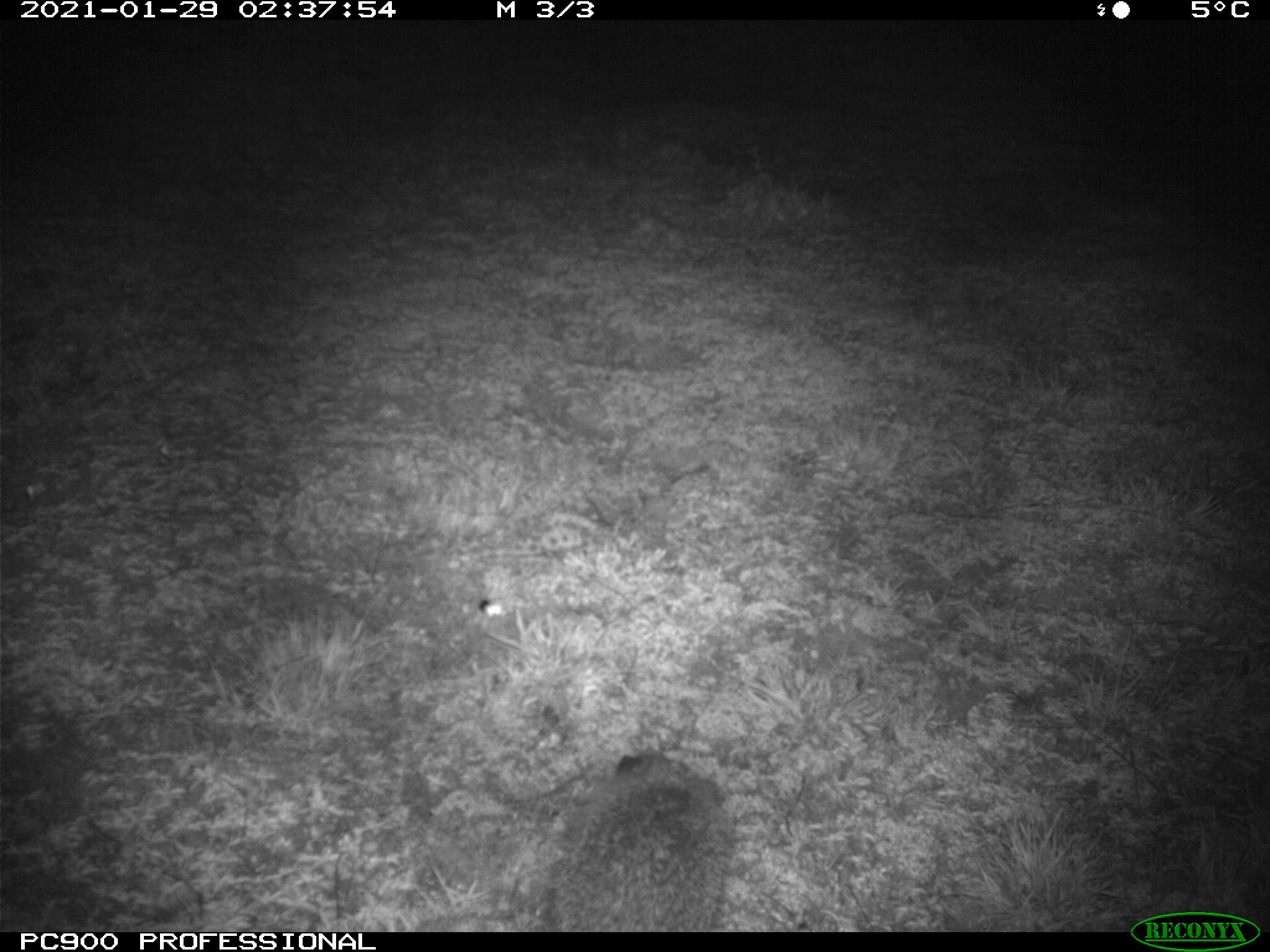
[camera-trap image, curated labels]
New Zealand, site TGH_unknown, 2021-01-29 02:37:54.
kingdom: Animalia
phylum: Chordata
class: Mammalia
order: Eulipotyphla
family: Erinaceidae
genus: Erinaceus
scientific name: Erinaceus europaeus europaeus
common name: european hedgehog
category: hedgehog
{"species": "hedgehog (european hedgehog) (Erinaceus europaeus europaeus)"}